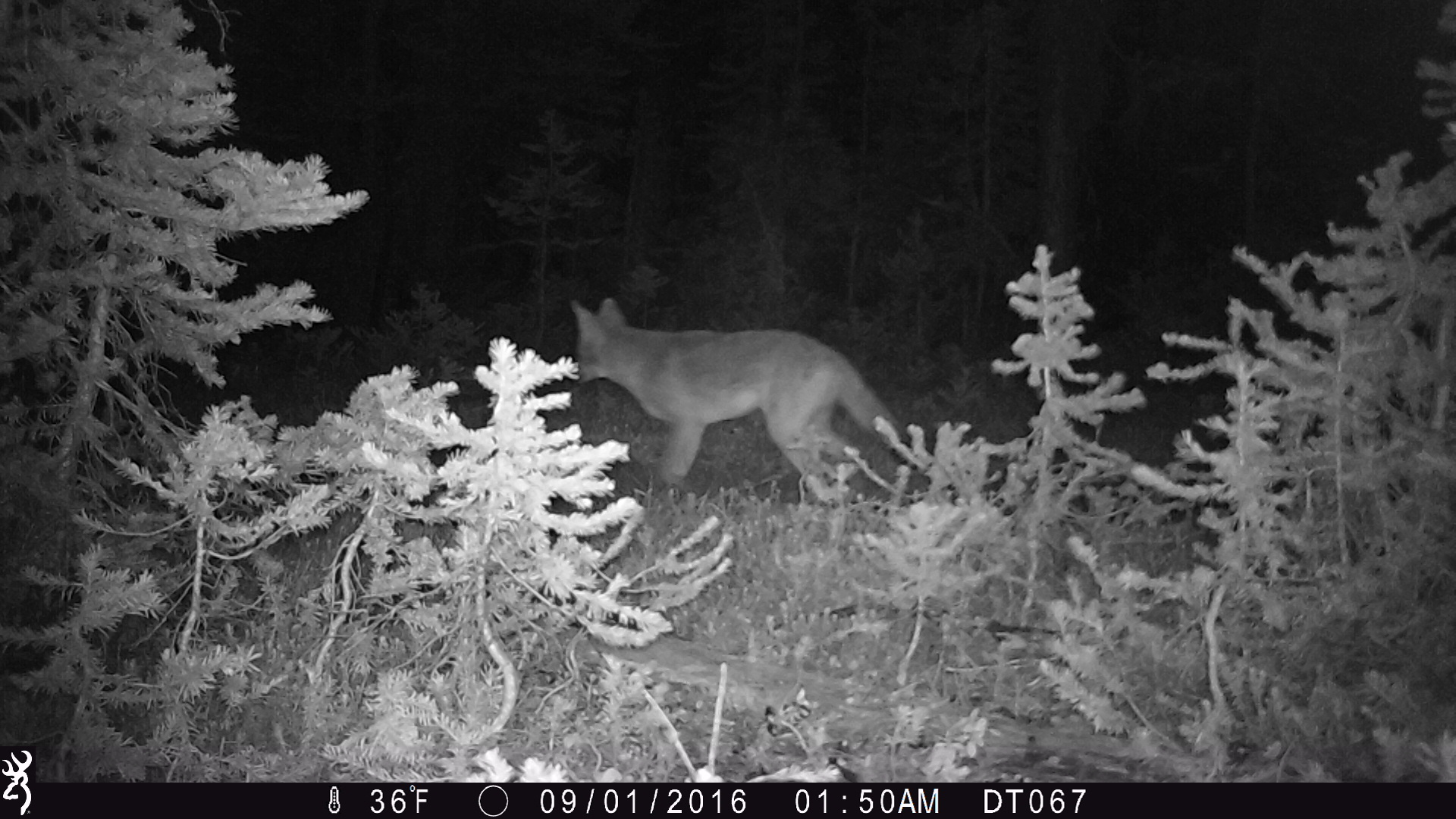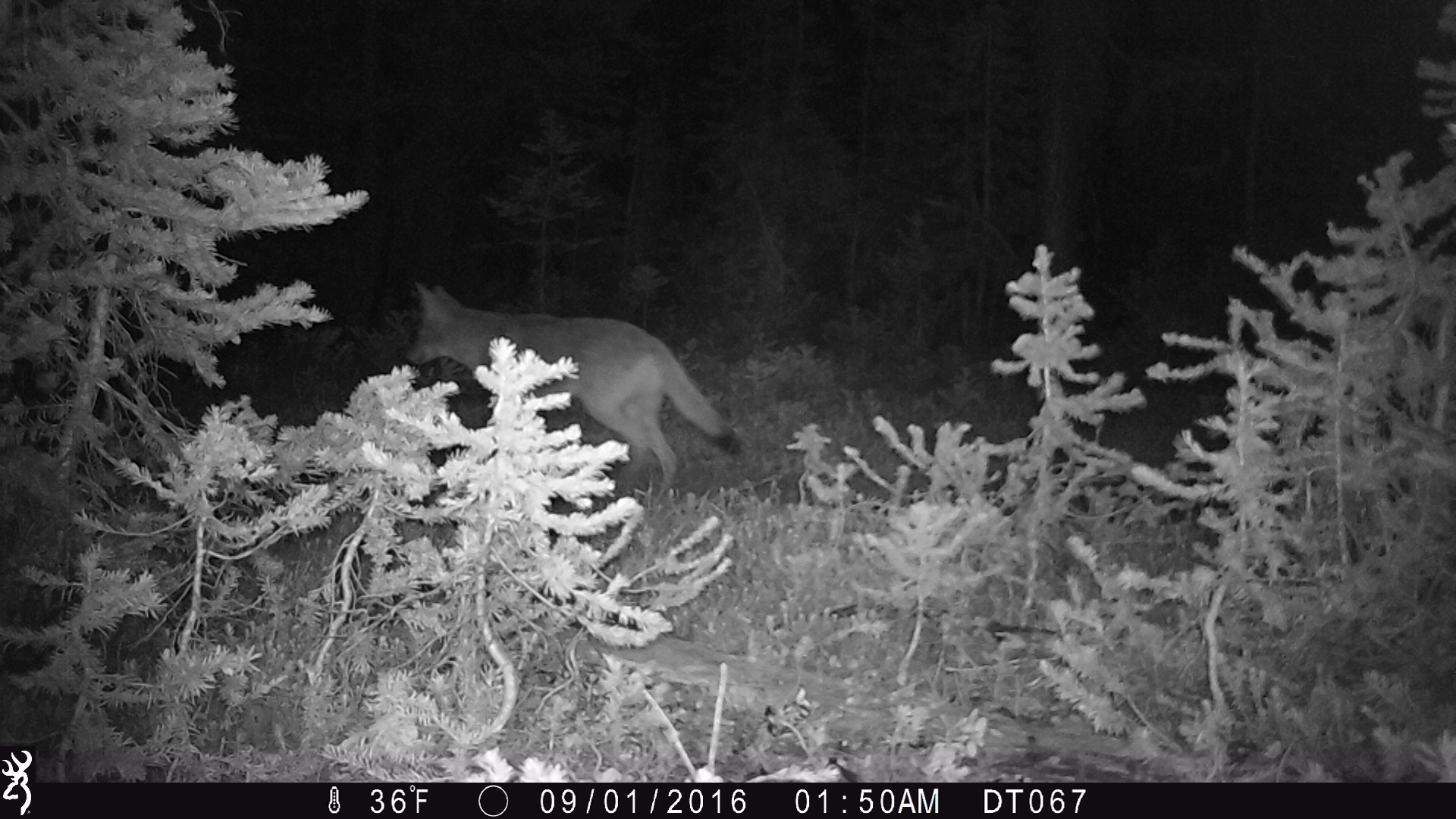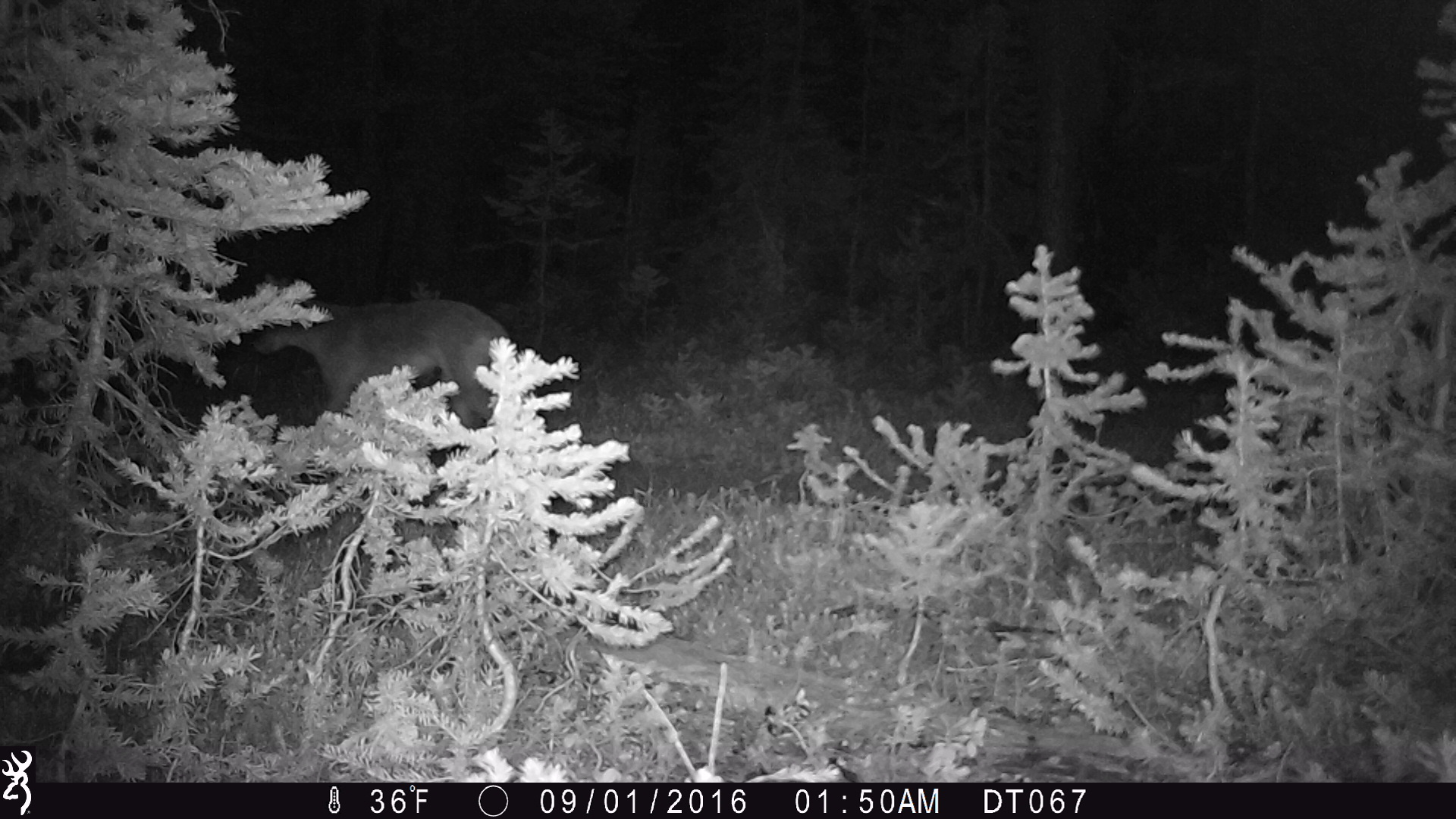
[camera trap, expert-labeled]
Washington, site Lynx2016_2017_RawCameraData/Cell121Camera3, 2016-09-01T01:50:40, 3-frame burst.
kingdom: Animalia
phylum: Chordata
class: Mammalia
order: Carnivora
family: Canidae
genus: Canis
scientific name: Canis latrans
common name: coyote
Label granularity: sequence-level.